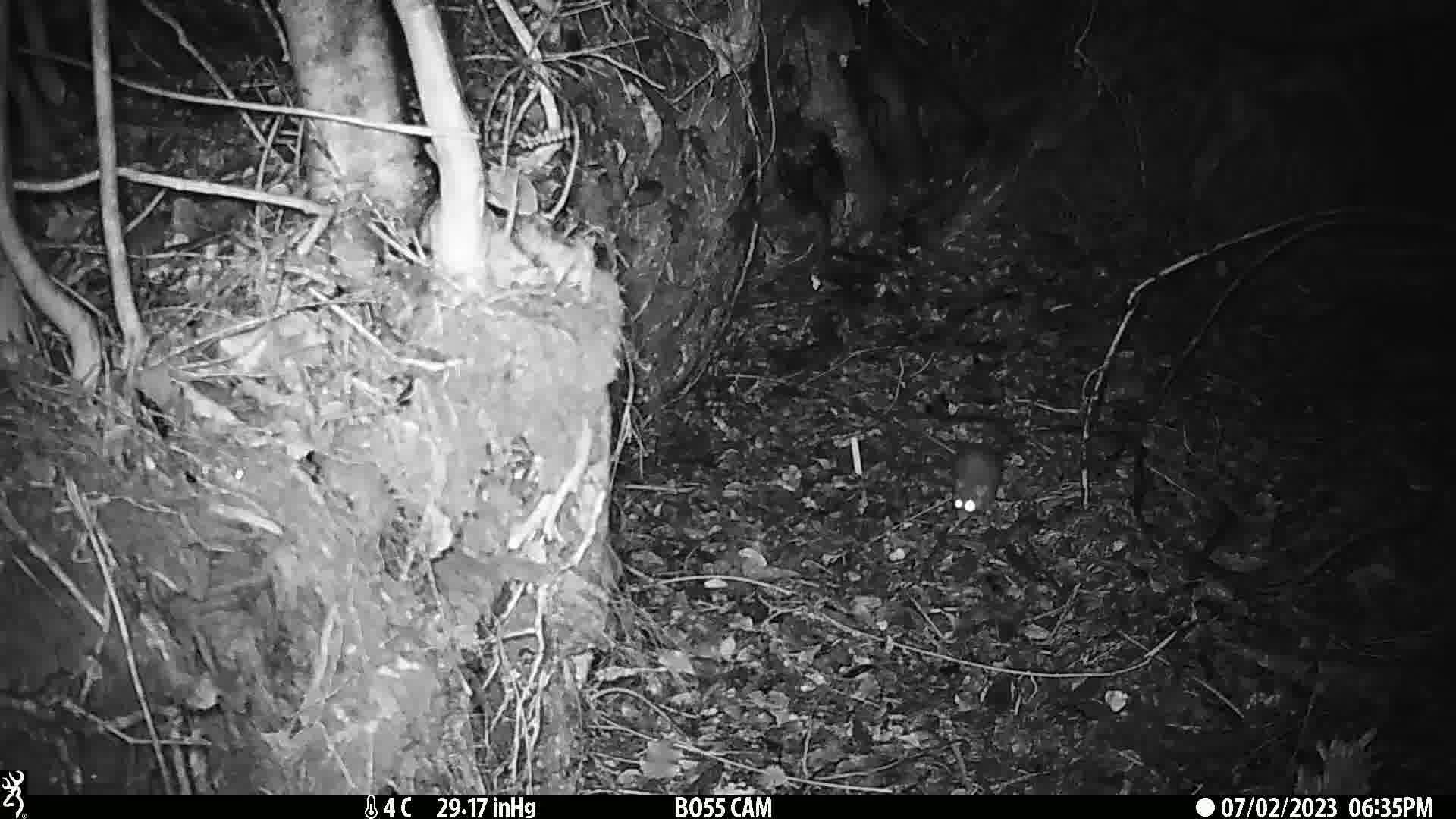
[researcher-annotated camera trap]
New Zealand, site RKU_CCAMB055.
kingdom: Animalia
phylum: Chordata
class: Mammalia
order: Rodentia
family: Muridae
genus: Rattus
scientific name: Rattus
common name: rat